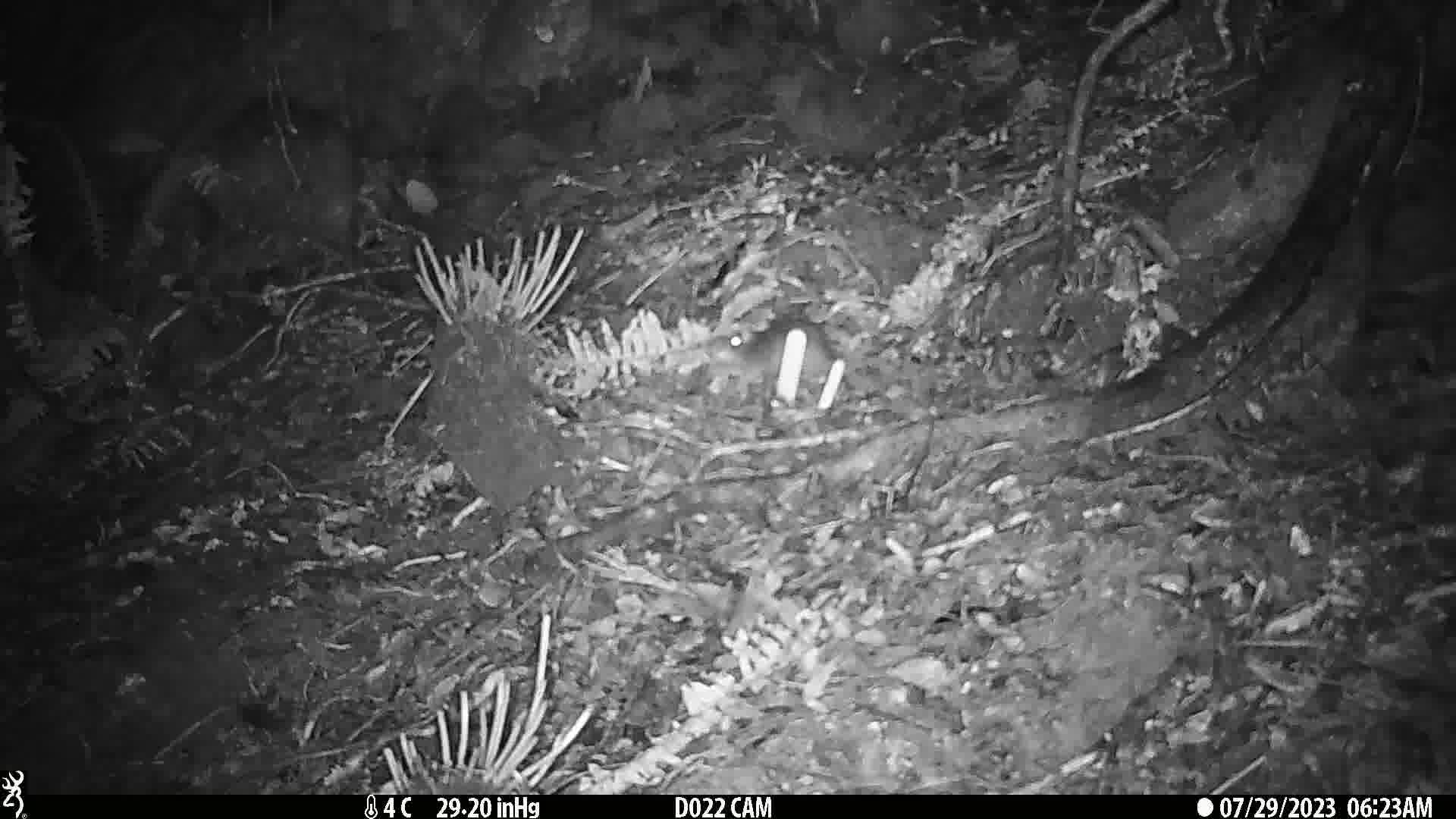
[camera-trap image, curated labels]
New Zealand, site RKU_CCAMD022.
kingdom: Animalia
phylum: Chordata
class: Mammalia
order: Rodentia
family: Muridae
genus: Rattus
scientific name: Rattus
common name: rat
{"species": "rat (Rattus)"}